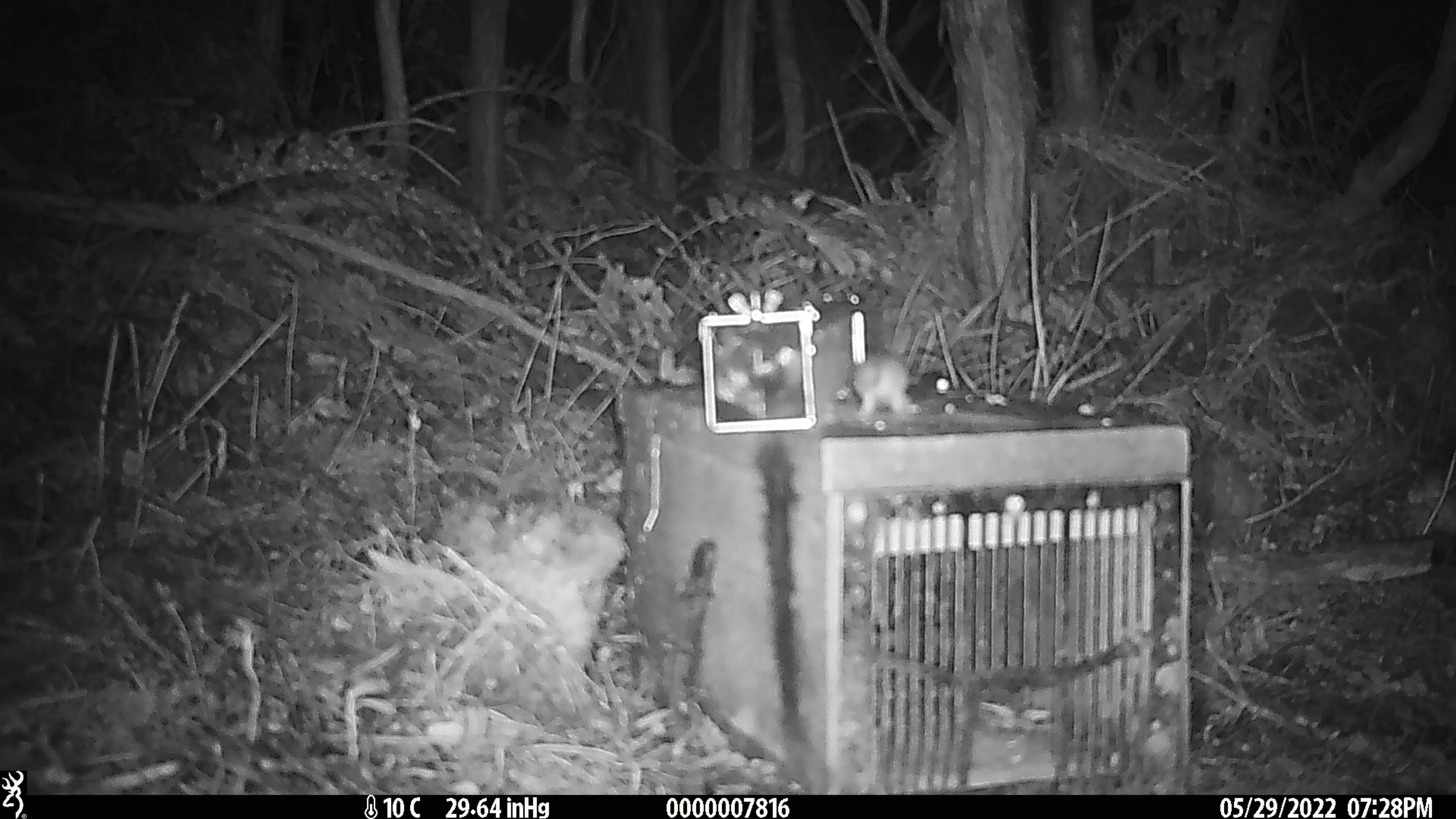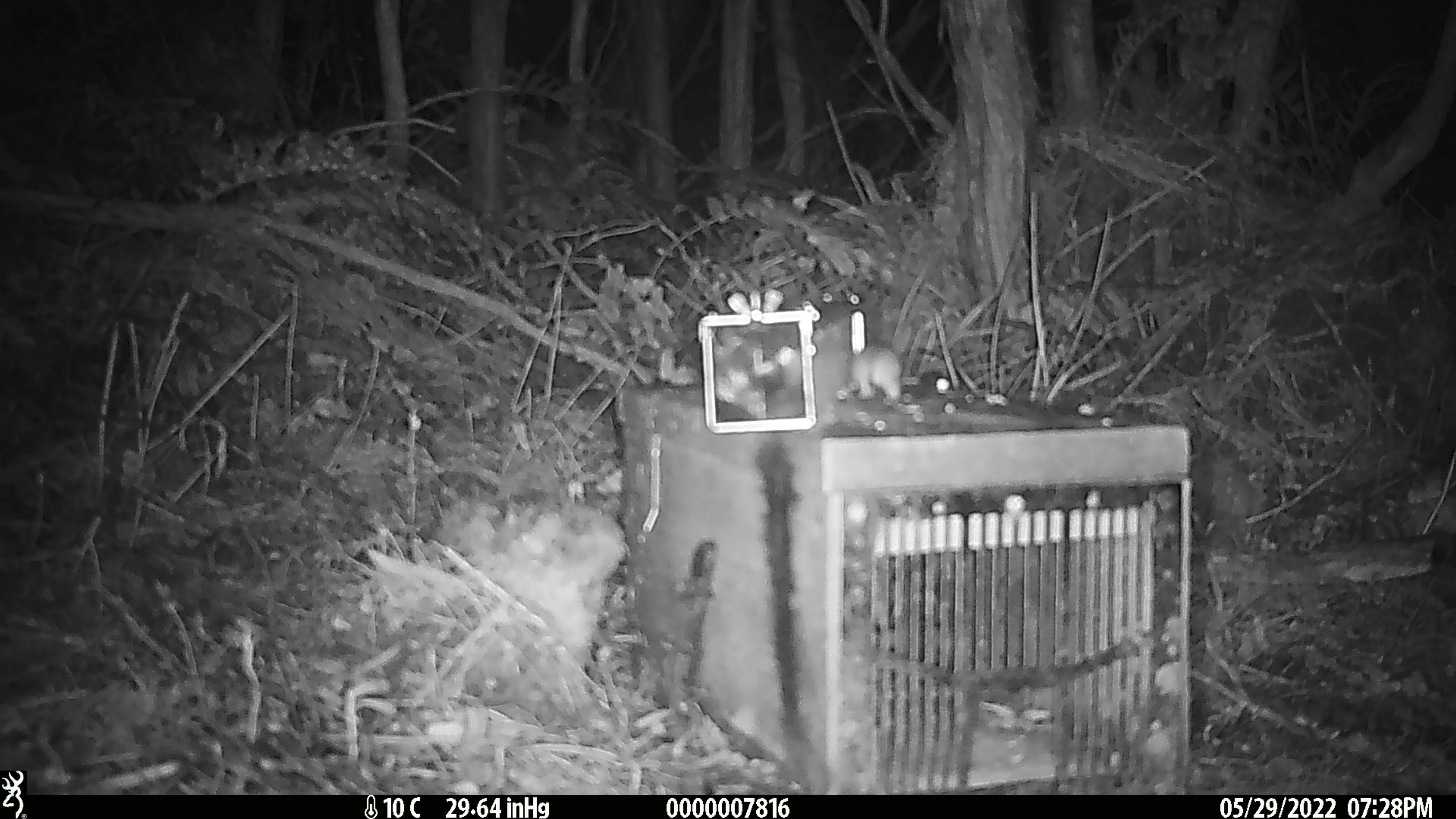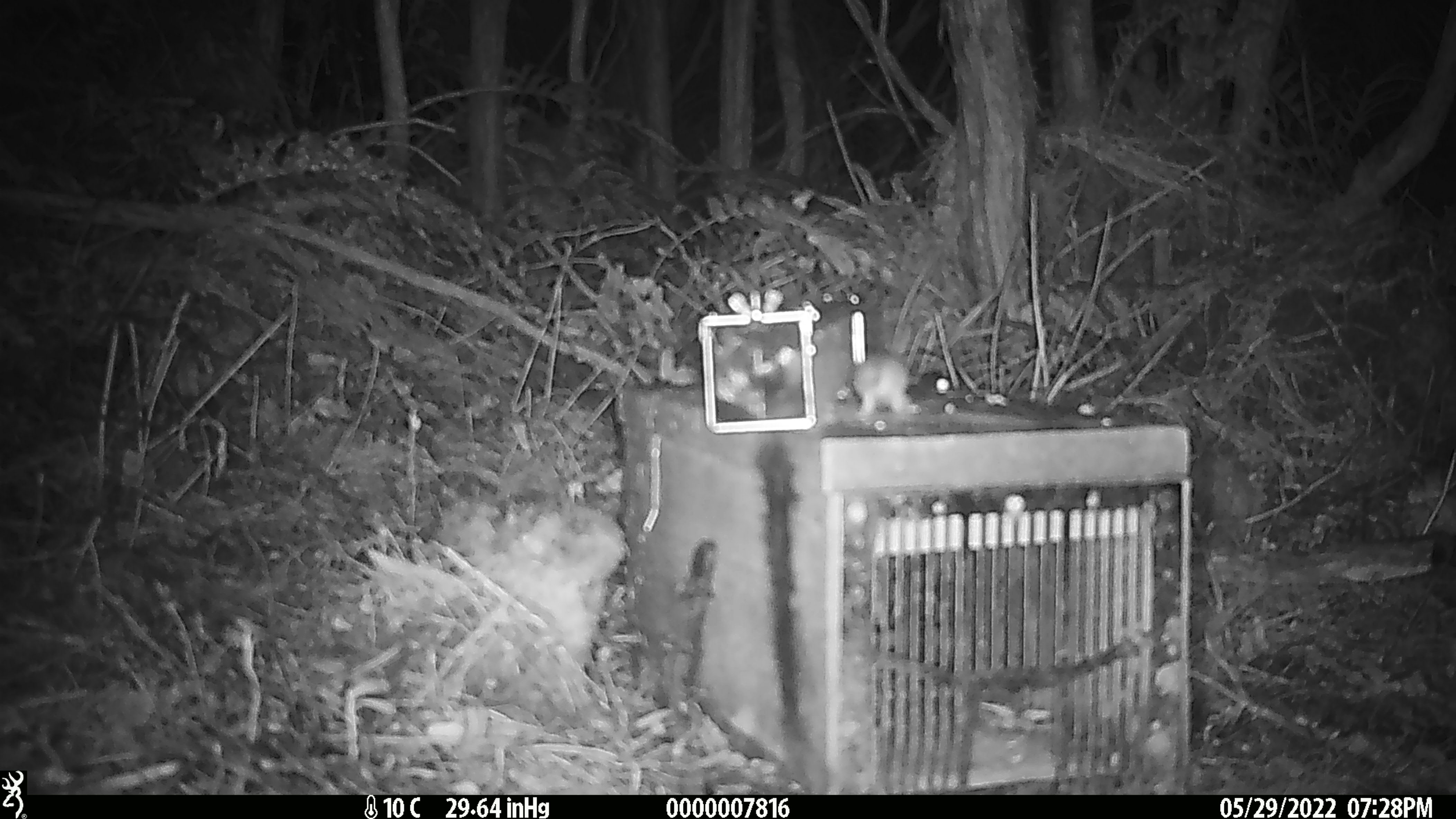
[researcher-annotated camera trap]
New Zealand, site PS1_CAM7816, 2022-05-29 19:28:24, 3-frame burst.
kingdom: Animalia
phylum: Chordata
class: Mammalia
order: Rodentia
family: Muridae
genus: Mus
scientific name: Mus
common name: mouse